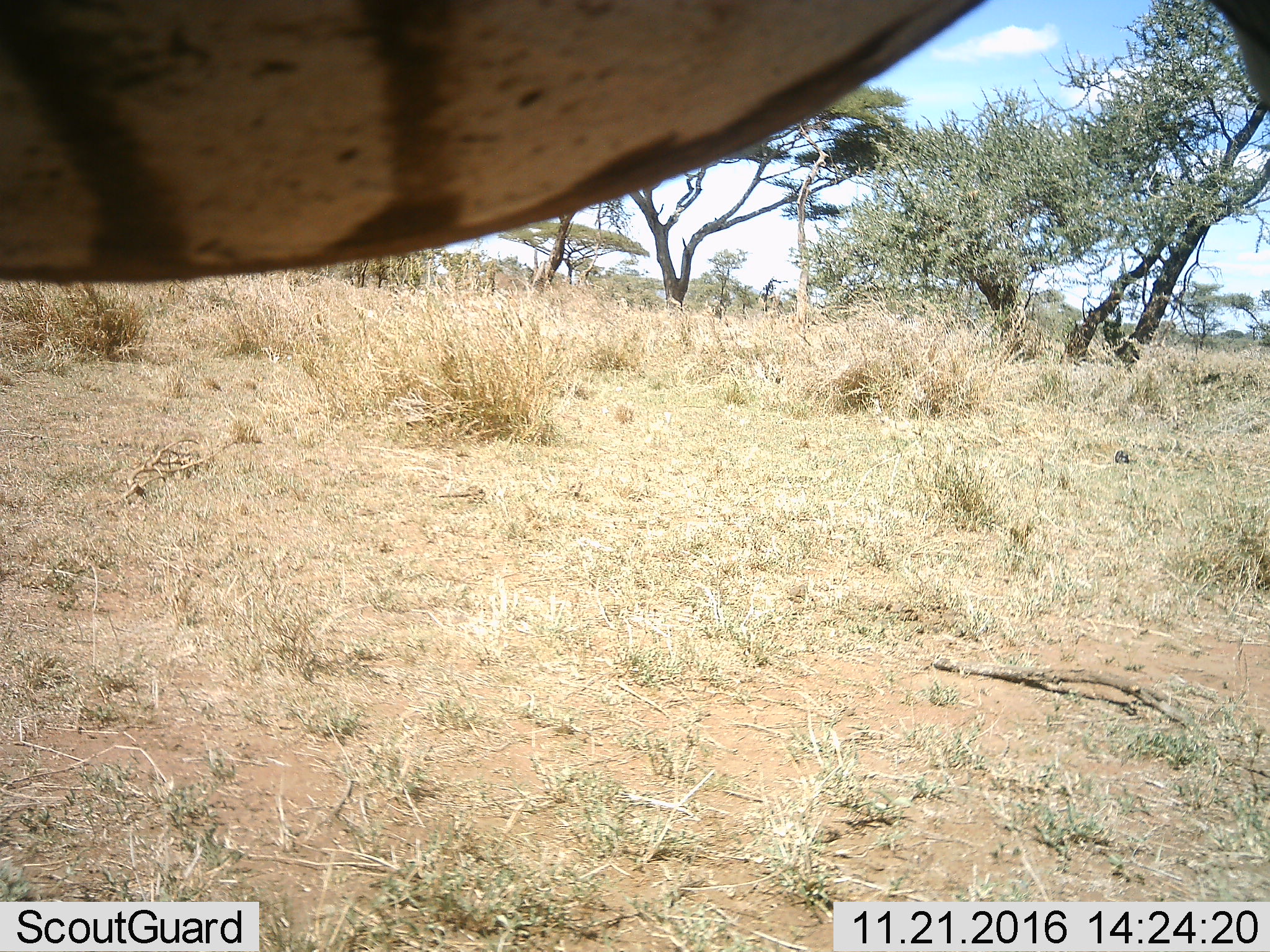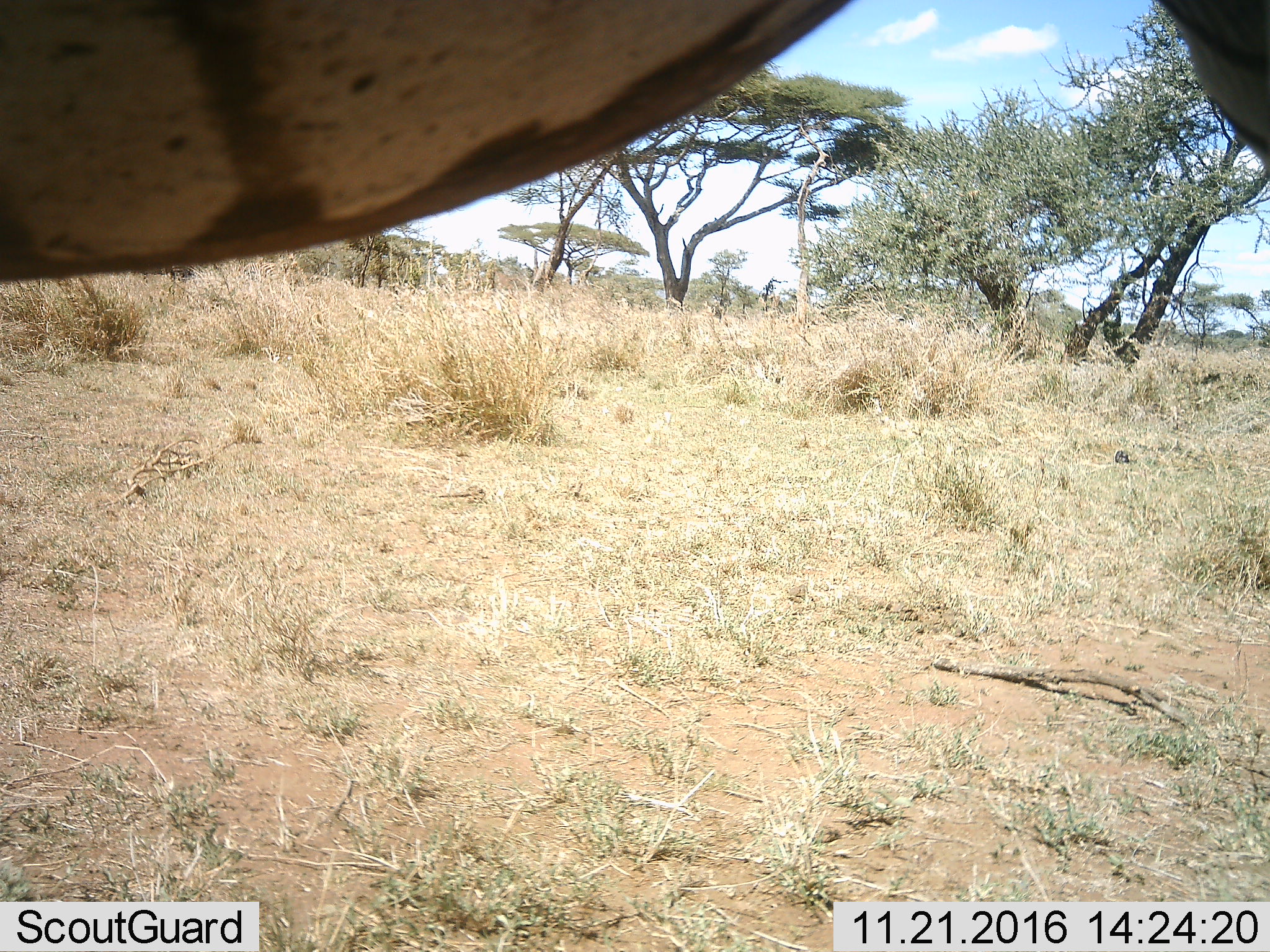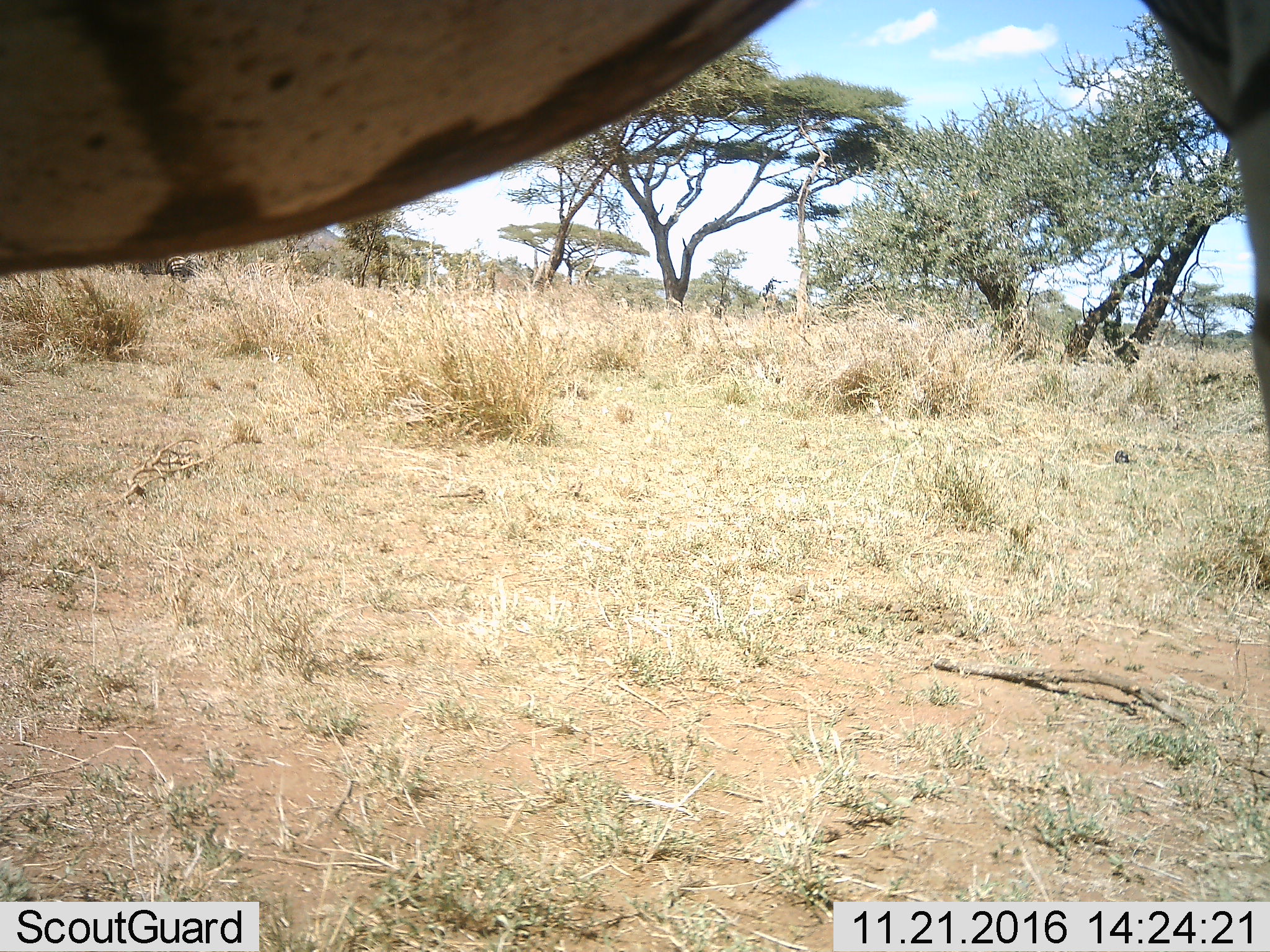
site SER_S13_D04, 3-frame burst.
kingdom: Animalia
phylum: Chordata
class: Mammalia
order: Perissodactyla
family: Equidae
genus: Equus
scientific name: Equus quagga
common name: plains zebra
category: zebraplains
Zebraplains (plains zebra) (Equus quagga), count 1. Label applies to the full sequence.